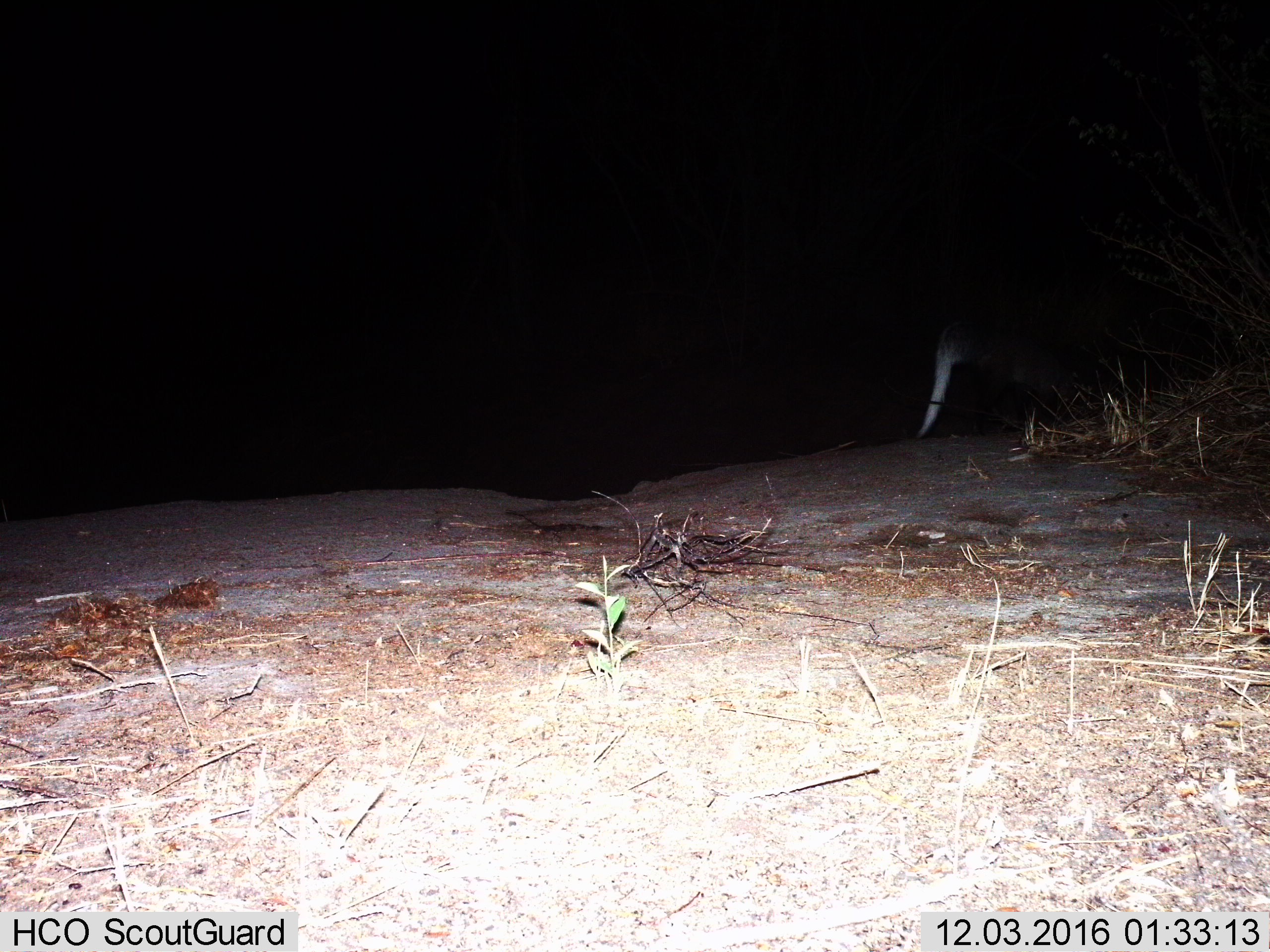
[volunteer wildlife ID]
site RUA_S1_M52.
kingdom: Animalia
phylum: Chordata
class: Mammalia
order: Carnivora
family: Herpestidae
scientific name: Herpestidae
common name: mongoose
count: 1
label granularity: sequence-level